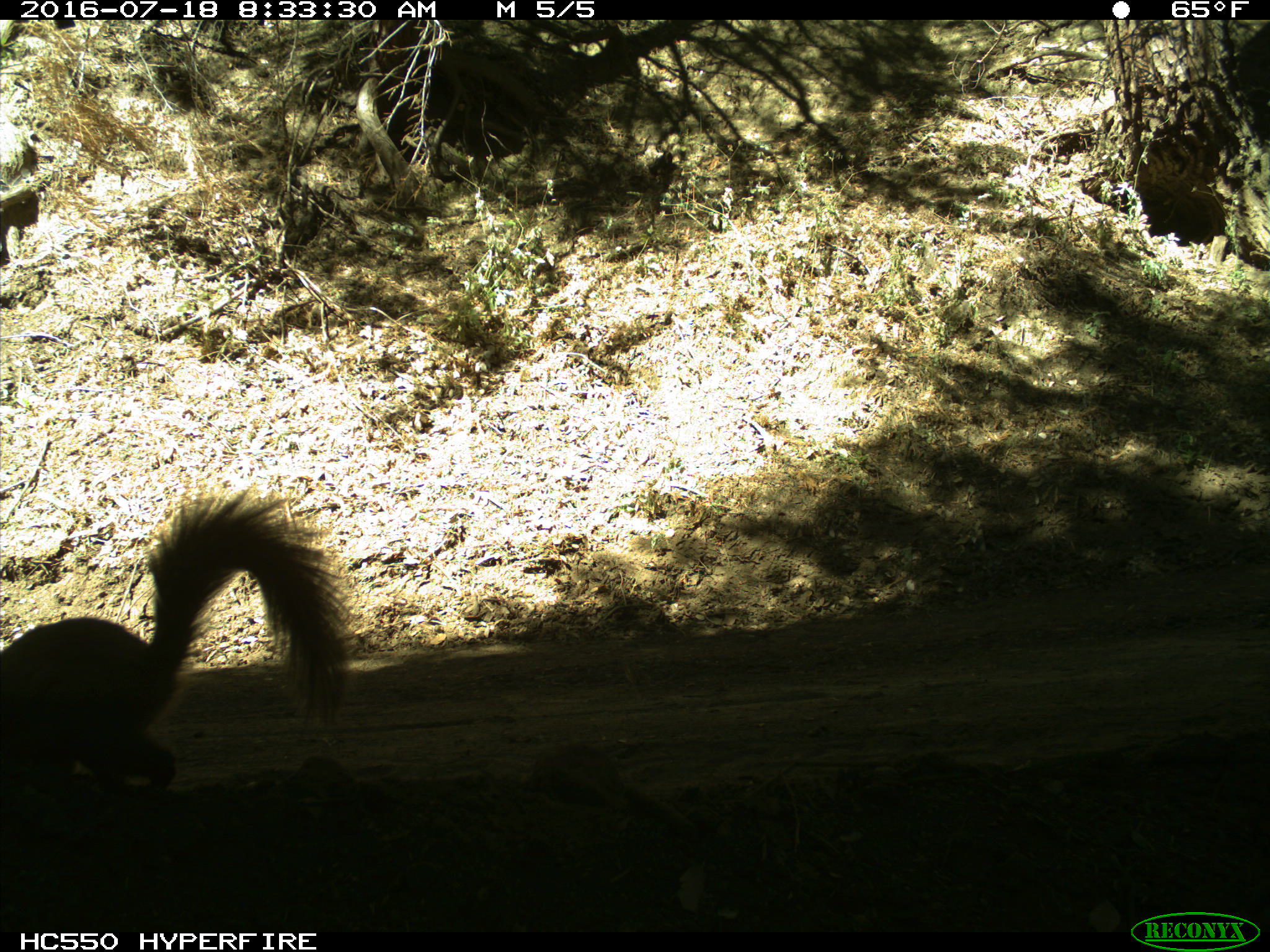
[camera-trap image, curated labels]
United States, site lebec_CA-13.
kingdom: Animalia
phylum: Chordata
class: Mammalia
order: Rodentia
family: Sciuridae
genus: Sciurus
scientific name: Sciurus carolinensis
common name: eastern gray squirrel